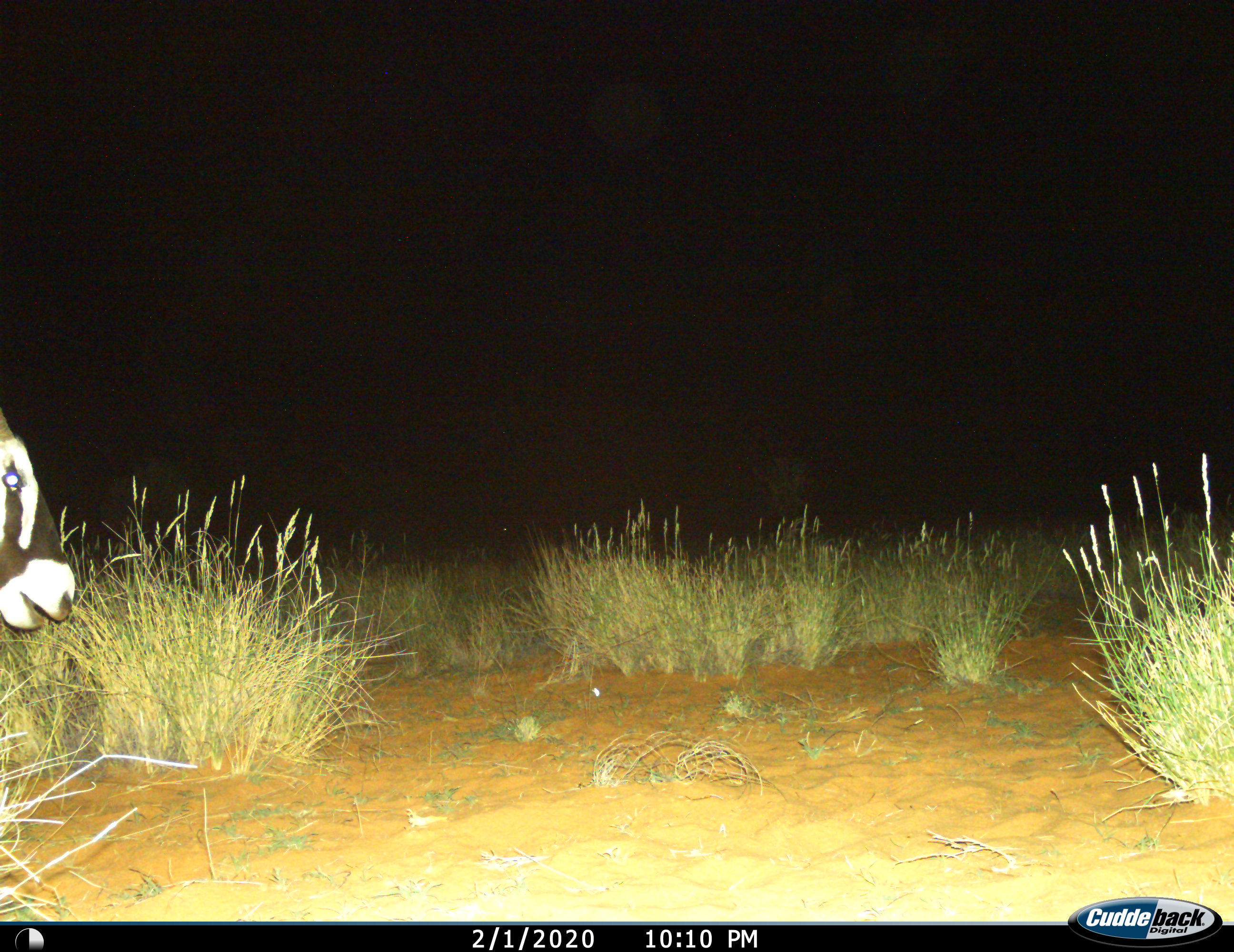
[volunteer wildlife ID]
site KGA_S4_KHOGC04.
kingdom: Animalia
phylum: Chordata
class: Mammalia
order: Artiodactyla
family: Bovidae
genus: Oryx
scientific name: Oryx gazella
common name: gemsbok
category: oryx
Oryx (gemsbok) (Oryx gazella), count 1. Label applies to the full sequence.